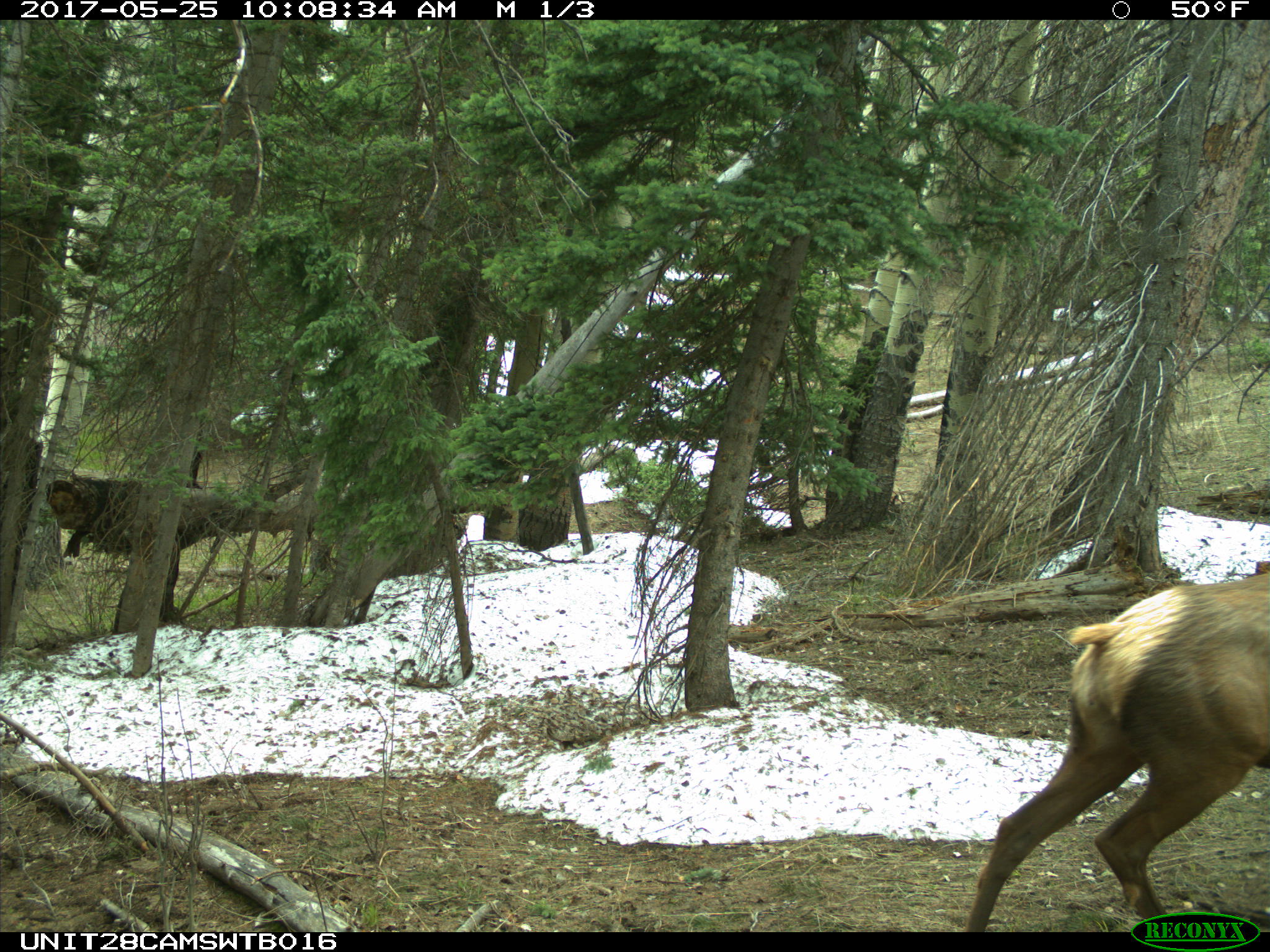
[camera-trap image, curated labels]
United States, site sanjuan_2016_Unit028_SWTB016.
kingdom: Animalia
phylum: Chordata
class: Mammalia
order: Artiodactyla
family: Cervidae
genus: Cervus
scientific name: Cervus elaphus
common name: red deer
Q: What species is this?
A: Cervus elaphus (red deer).